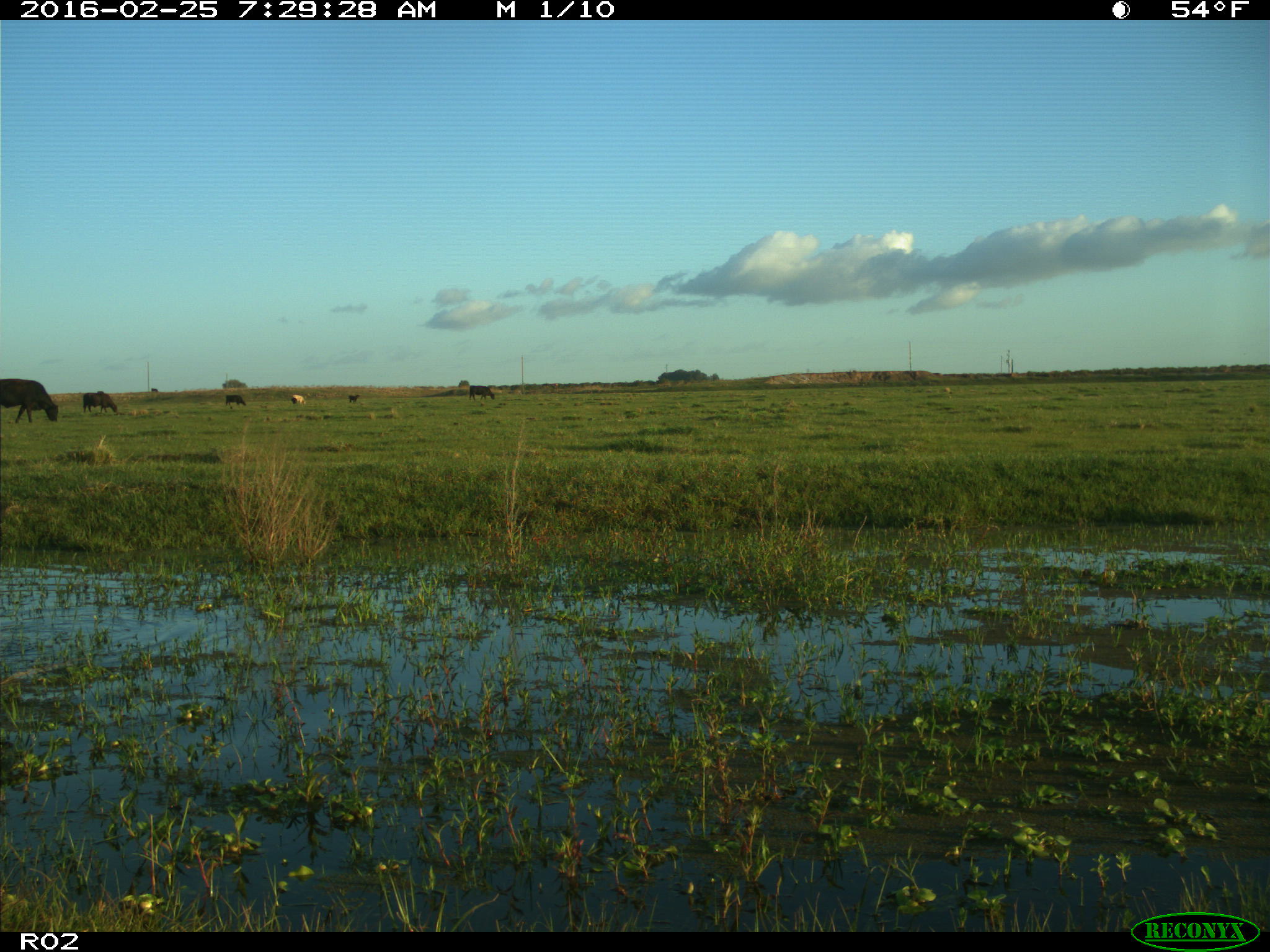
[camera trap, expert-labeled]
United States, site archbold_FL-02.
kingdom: Animalia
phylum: Chordata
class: Mammalia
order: Artiodactyla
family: Bovidae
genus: Bos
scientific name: Bos taurus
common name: domestic cow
Bos taurus (domestic cow).